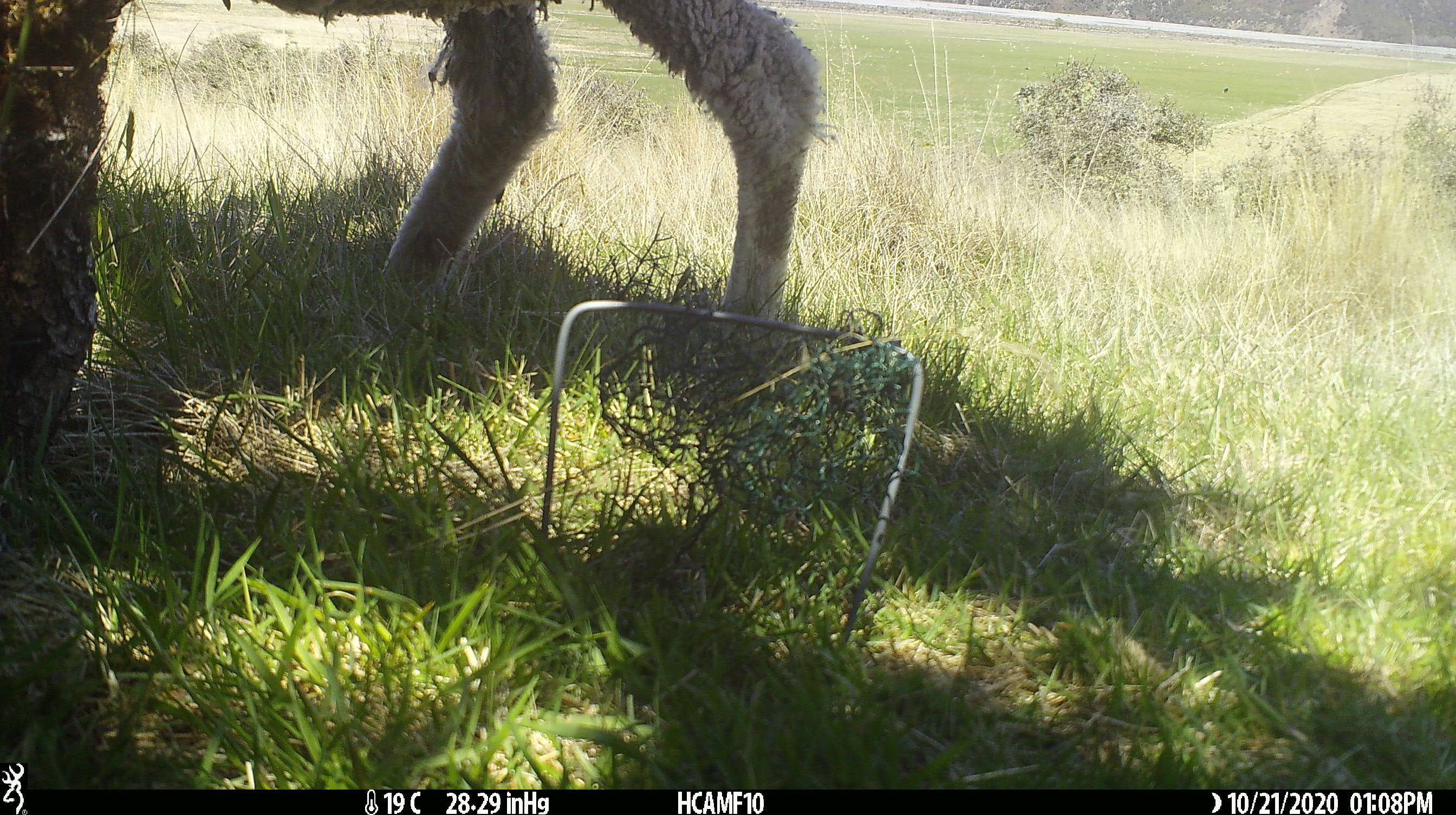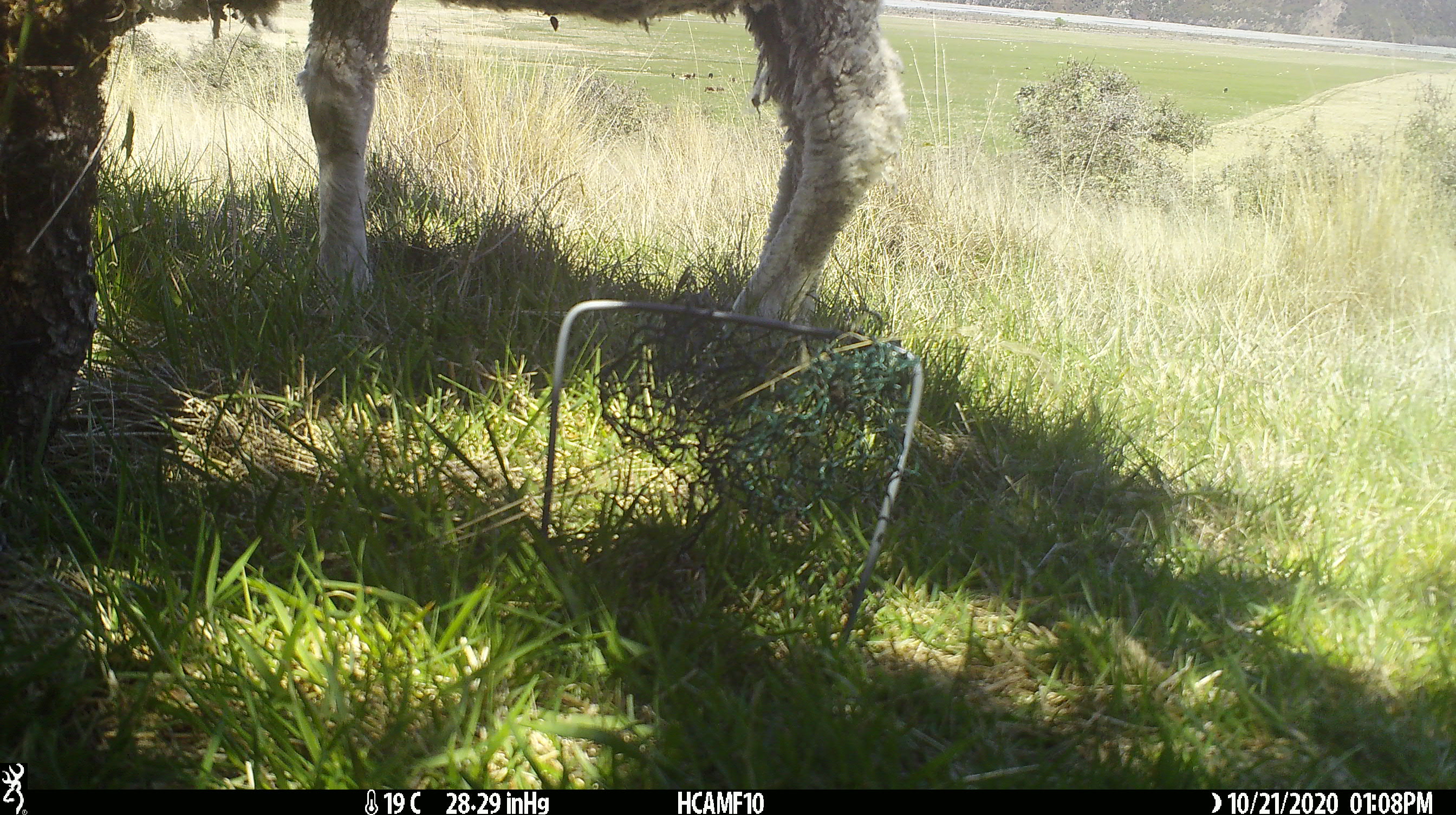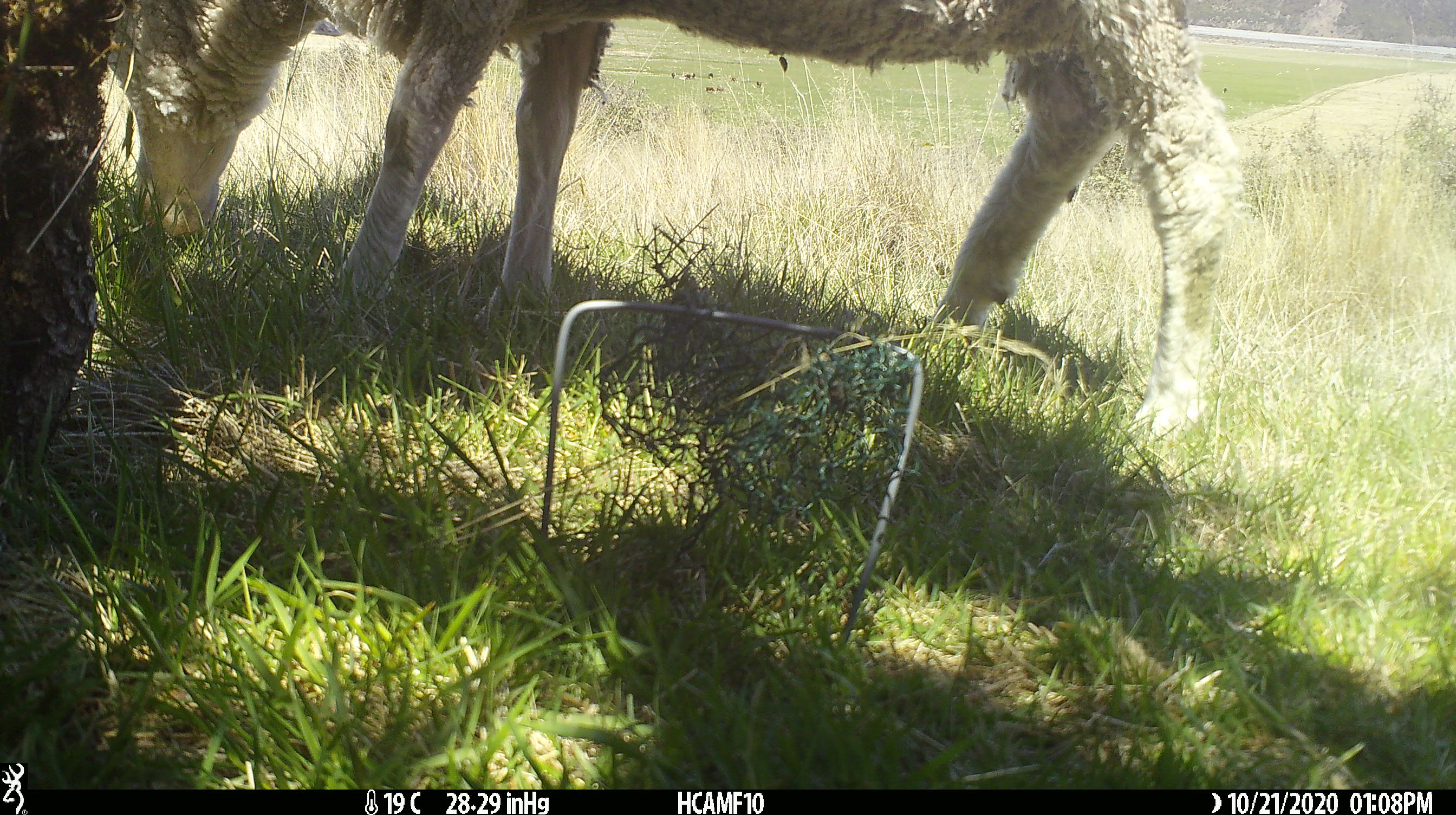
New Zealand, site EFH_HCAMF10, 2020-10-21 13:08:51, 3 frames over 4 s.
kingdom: Animalia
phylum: Chordata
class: Mammalia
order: Artiodactyla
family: Bovidae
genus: Ovis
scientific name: Ovis aries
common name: domestic sheep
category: sheep